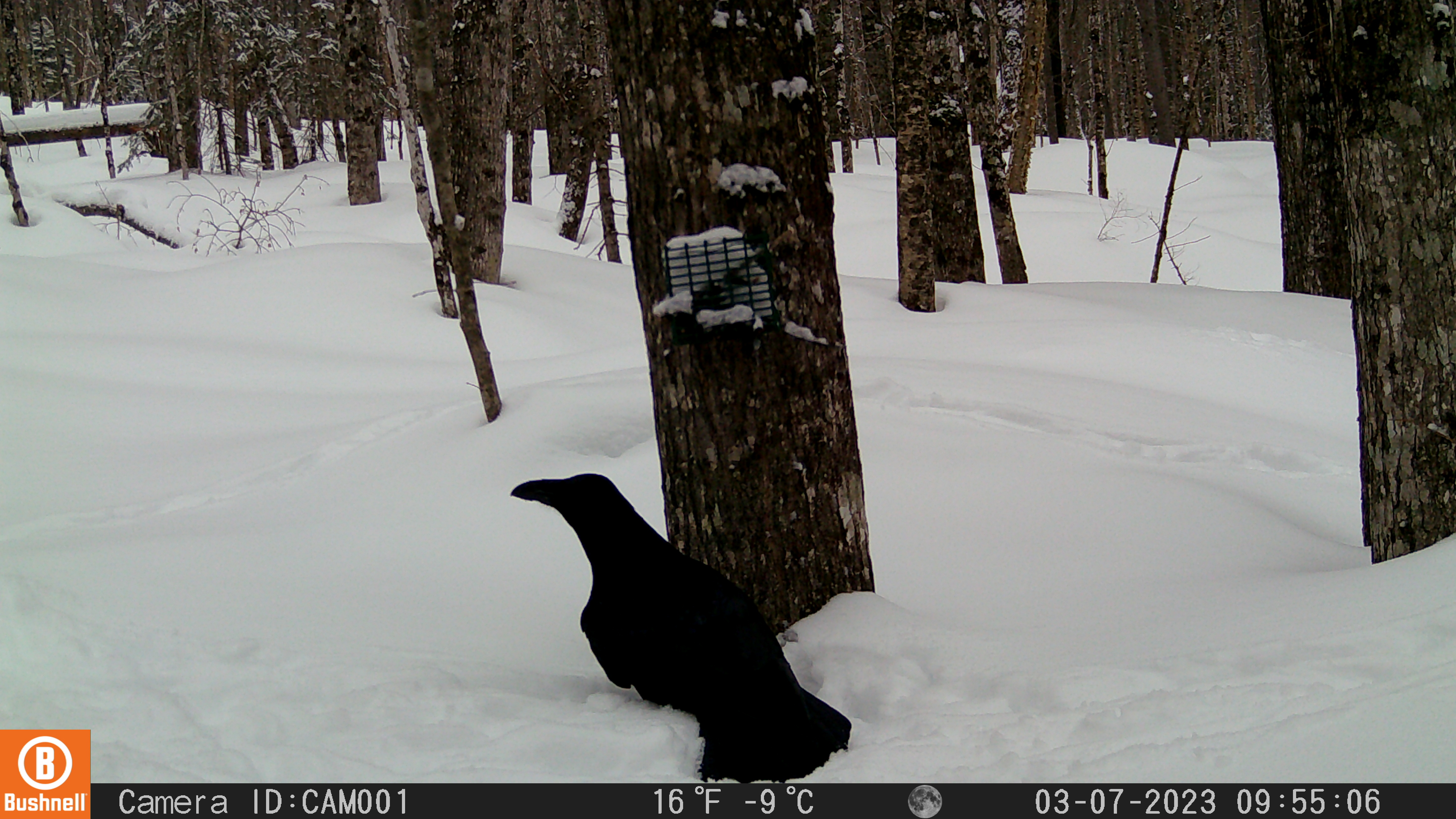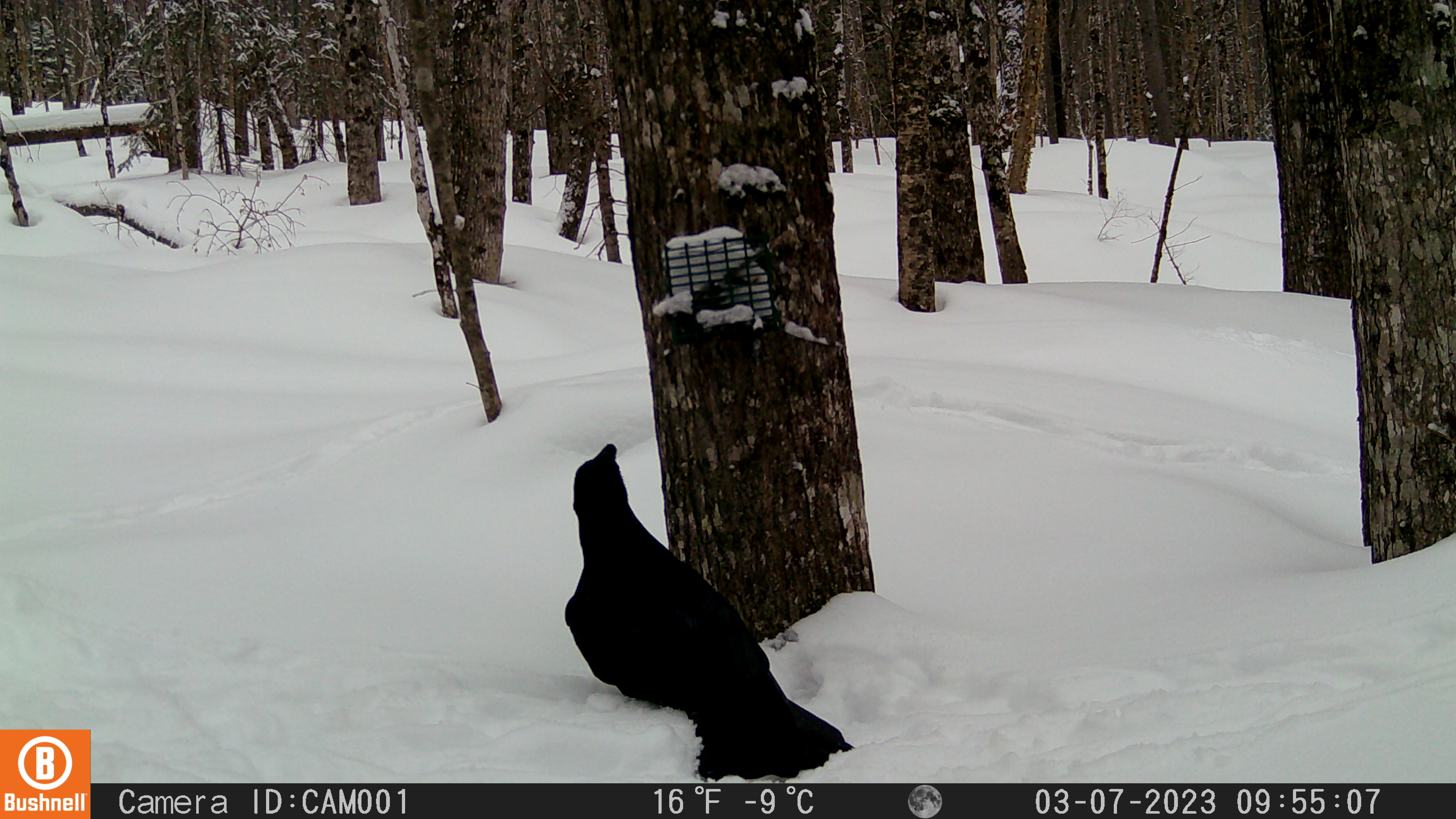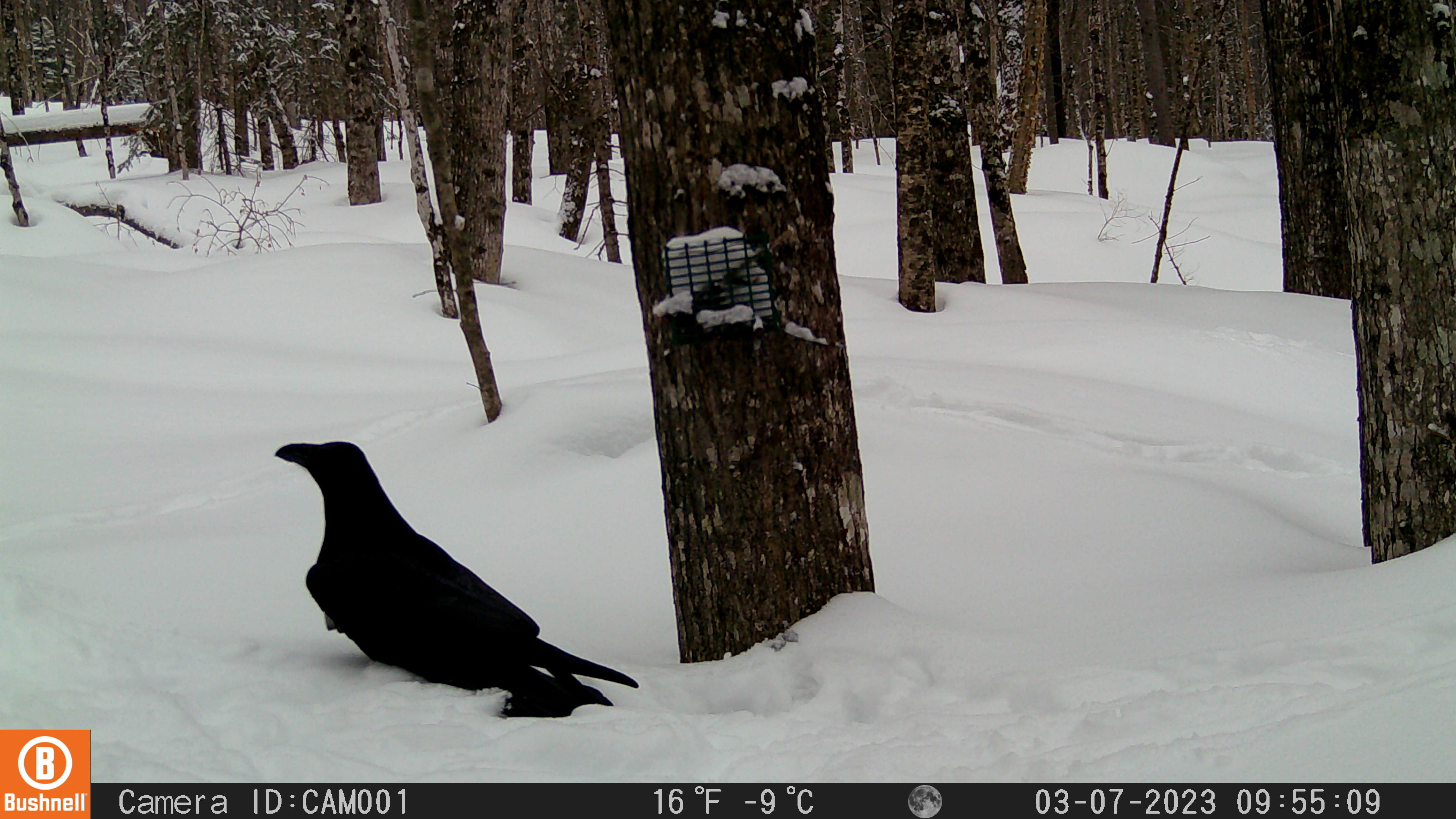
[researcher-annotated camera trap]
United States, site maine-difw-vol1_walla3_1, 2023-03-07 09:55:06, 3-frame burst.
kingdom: Animalia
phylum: Chordata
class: Aves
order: Passeriformes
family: Corvidae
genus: Corvus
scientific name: Corvus corax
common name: common raven